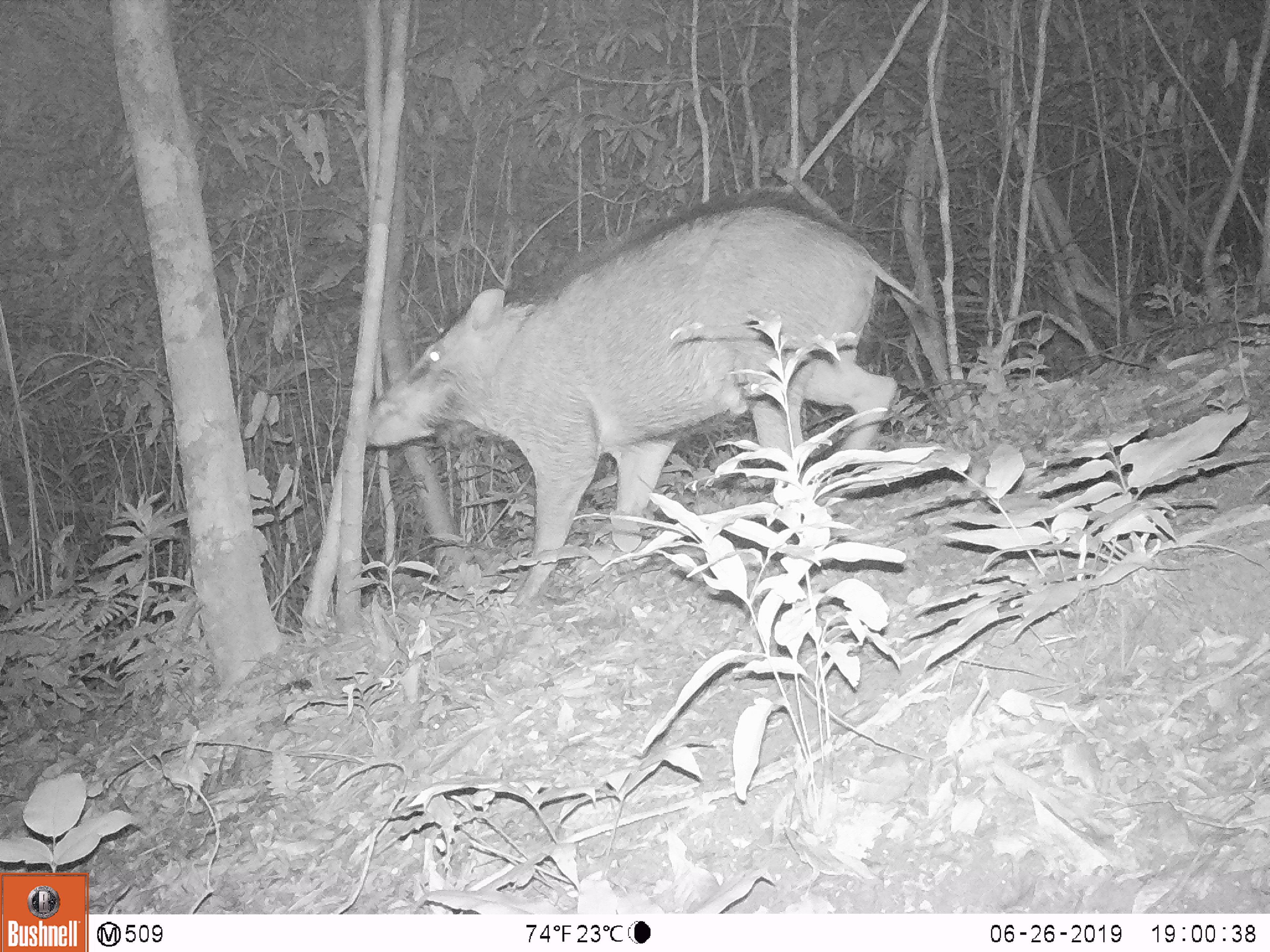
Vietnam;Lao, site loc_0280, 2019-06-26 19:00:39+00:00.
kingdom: Animalia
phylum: Chordata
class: Mammalia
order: Artiodactyla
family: Suidae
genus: Sus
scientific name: Sus scrofa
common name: eurasian wild pig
Eurasian wild pig (Sus scrofa). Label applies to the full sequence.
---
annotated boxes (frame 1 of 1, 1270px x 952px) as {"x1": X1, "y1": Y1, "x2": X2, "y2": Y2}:
eurasian wild pig: {"x1": 366, "y1": 192, "x2": 920, "y2": 605}